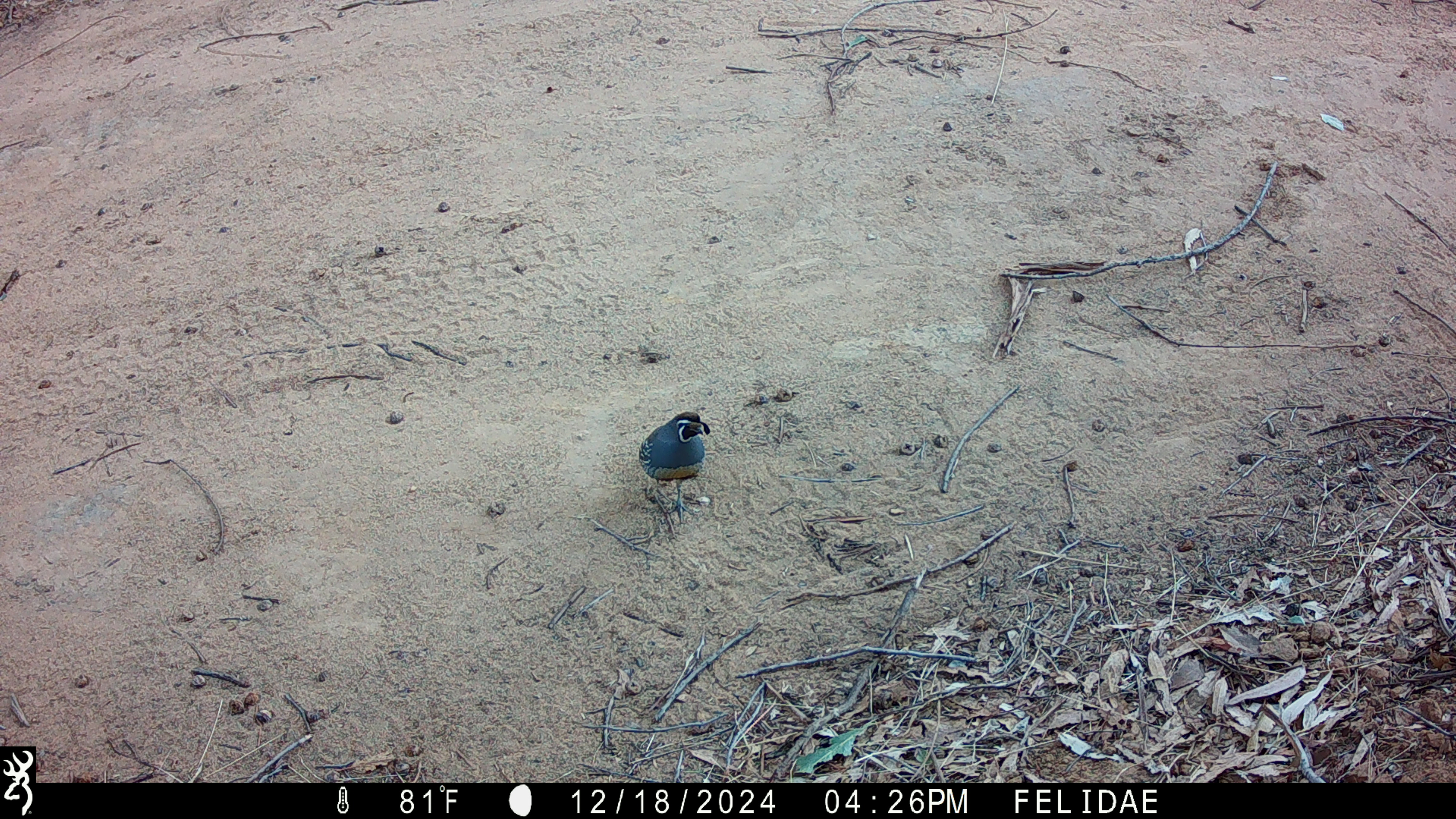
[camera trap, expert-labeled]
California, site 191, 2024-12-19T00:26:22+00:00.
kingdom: Animalia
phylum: Chordata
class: Aves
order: Galliformes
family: Odontophoridae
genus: Callipepla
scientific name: Callipepla californica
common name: california quail